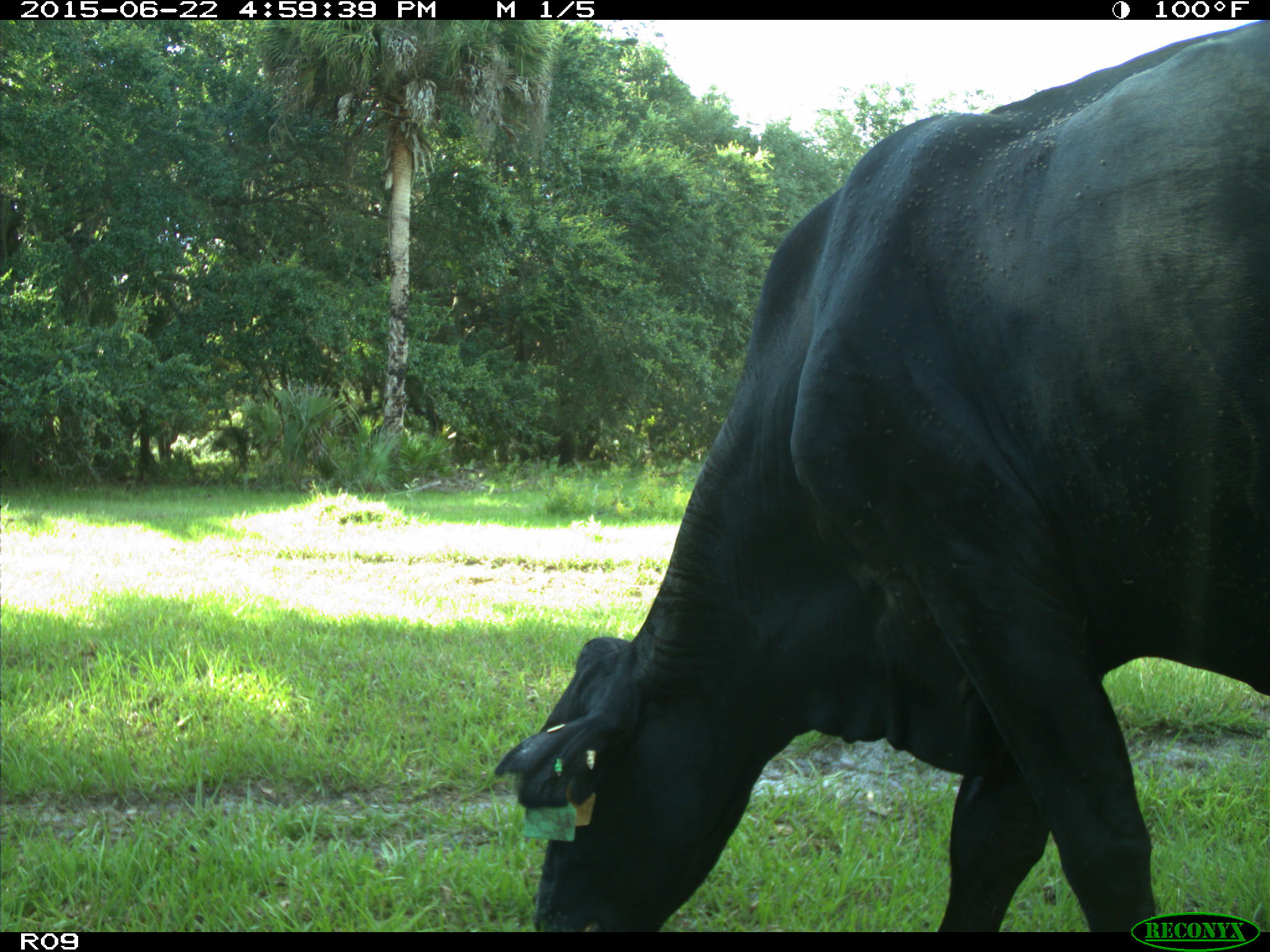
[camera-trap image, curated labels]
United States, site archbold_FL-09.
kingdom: Animalia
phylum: Chordata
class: Mammalia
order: Artiodactyla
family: Bovidae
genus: Bos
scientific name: Bos taurus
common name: domestic cow